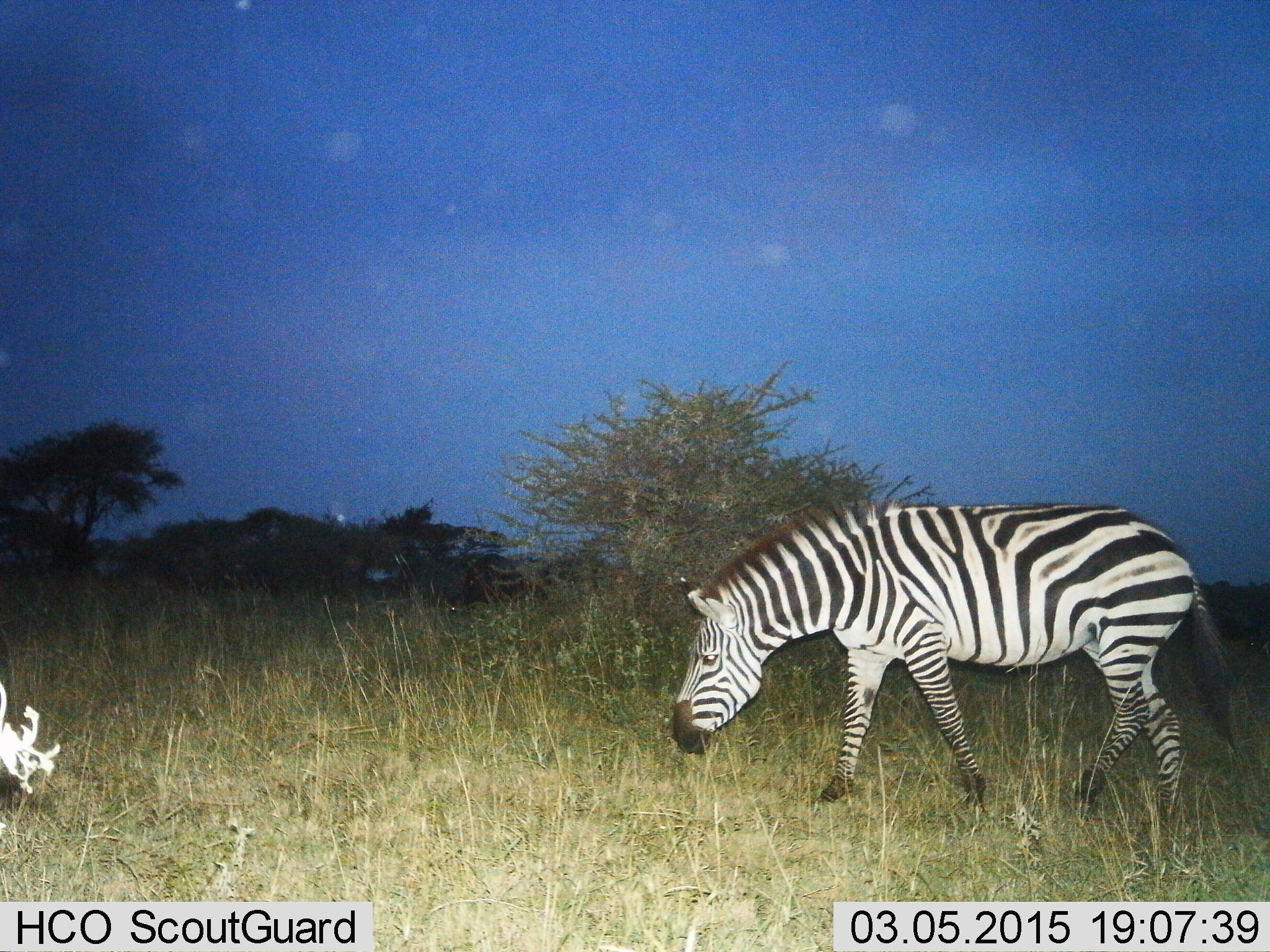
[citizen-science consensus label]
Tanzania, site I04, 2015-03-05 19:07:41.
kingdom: Animalia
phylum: Chordata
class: Mammalia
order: Perissodactyla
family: Equidae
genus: Equus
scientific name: Equus quagga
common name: plains zebra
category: zebra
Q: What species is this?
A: Zebra (plains zebra) (Equus quagga).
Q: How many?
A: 1.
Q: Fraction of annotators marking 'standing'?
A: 20%.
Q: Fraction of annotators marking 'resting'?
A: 0%.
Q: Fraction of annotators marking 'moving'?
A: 60%.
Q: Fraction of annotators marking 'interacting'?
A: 0%.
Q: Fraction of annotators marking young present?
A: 0%.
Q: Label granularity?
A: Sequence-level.